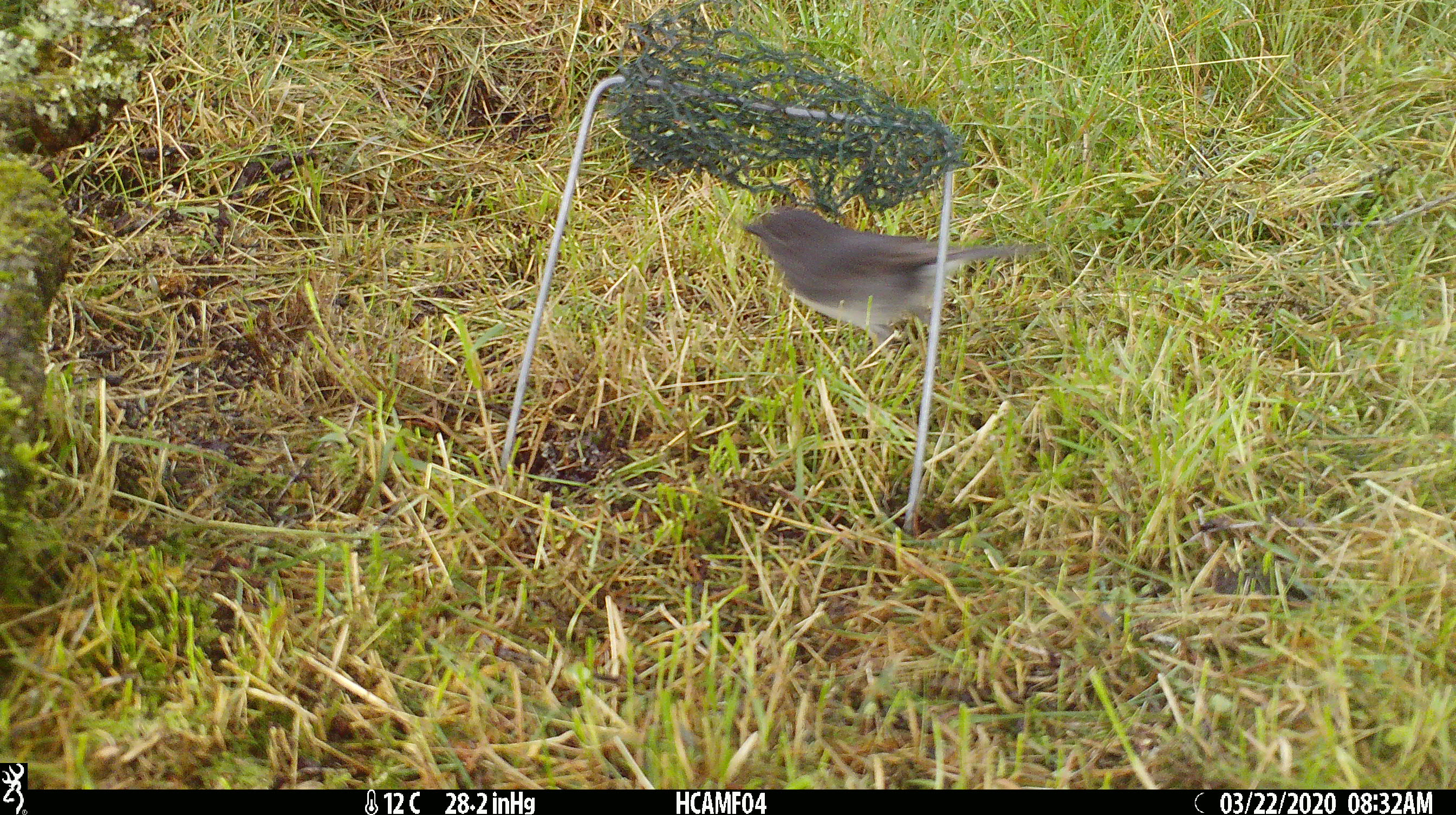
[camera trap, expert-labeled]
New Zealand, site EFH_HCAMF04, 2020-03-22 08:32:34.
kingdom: Animalia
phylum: Chordata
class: Aves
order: Passeriformes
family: Petroicidae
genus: Petroica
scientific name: Petroica australis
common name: new zealand robin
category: robin